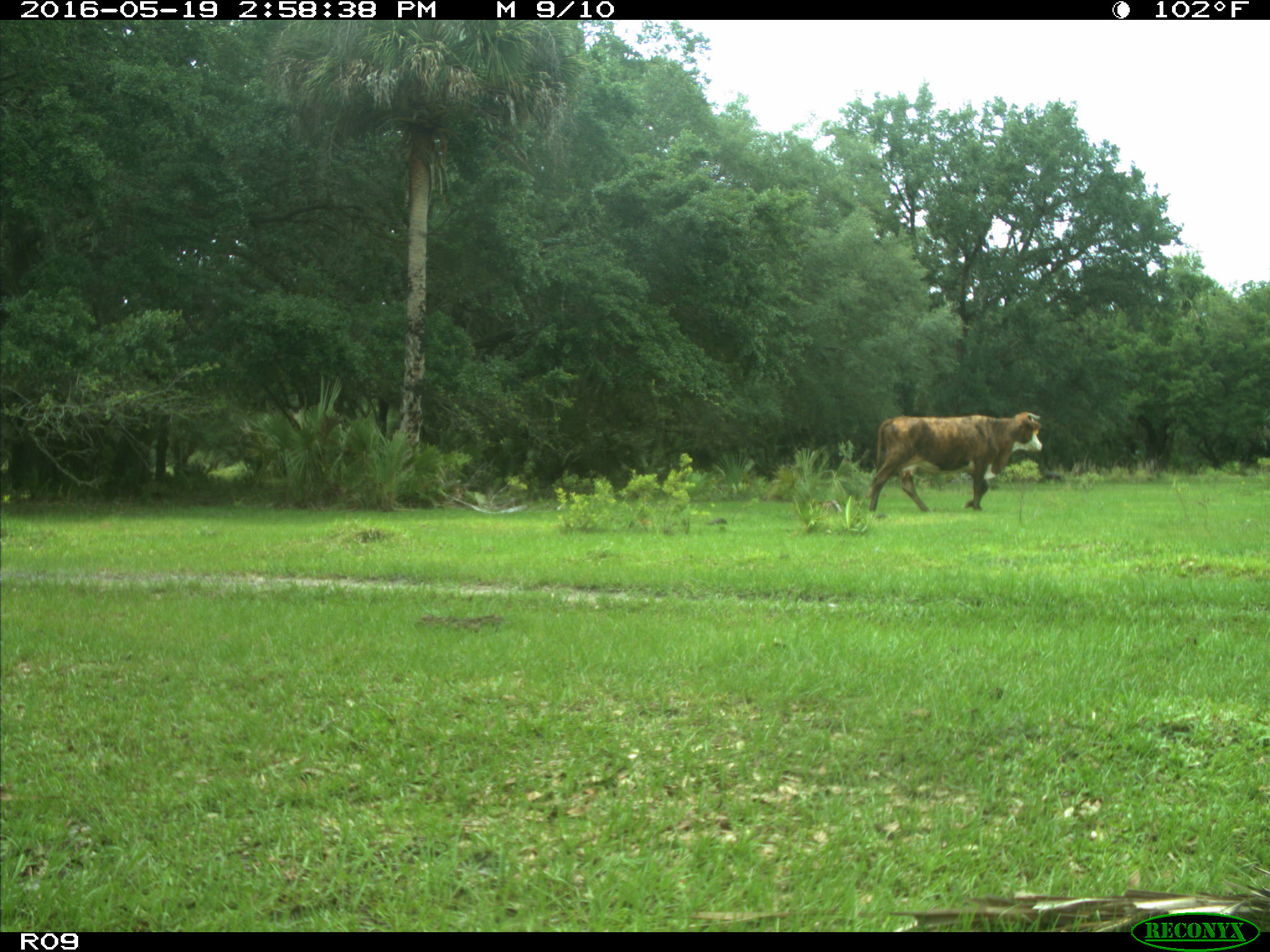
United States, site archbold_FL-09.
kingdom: Animalia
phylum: Chordata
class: Mammalia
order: Artiodactyla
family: Bovidae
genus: Bos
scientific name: Bos taurus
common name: domestic cow